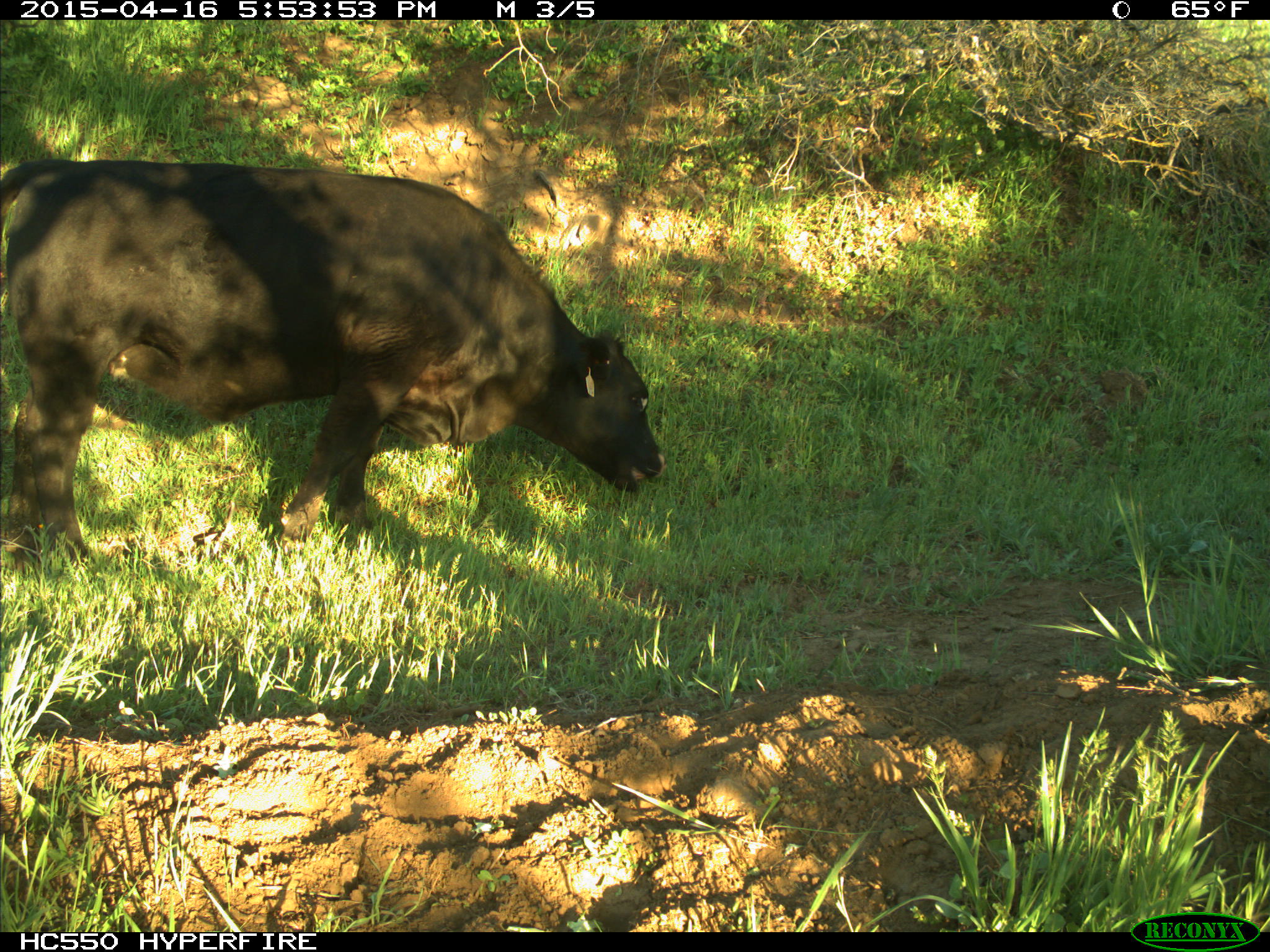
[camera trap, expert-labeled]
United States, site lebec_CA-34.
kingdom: Animalia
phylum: Chordata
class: Mammalia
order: Artiodactyla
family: Bovidae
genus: Bos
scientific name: Bos taurus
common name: domestic cow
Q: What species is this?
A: Bos taurus (domestic cow).